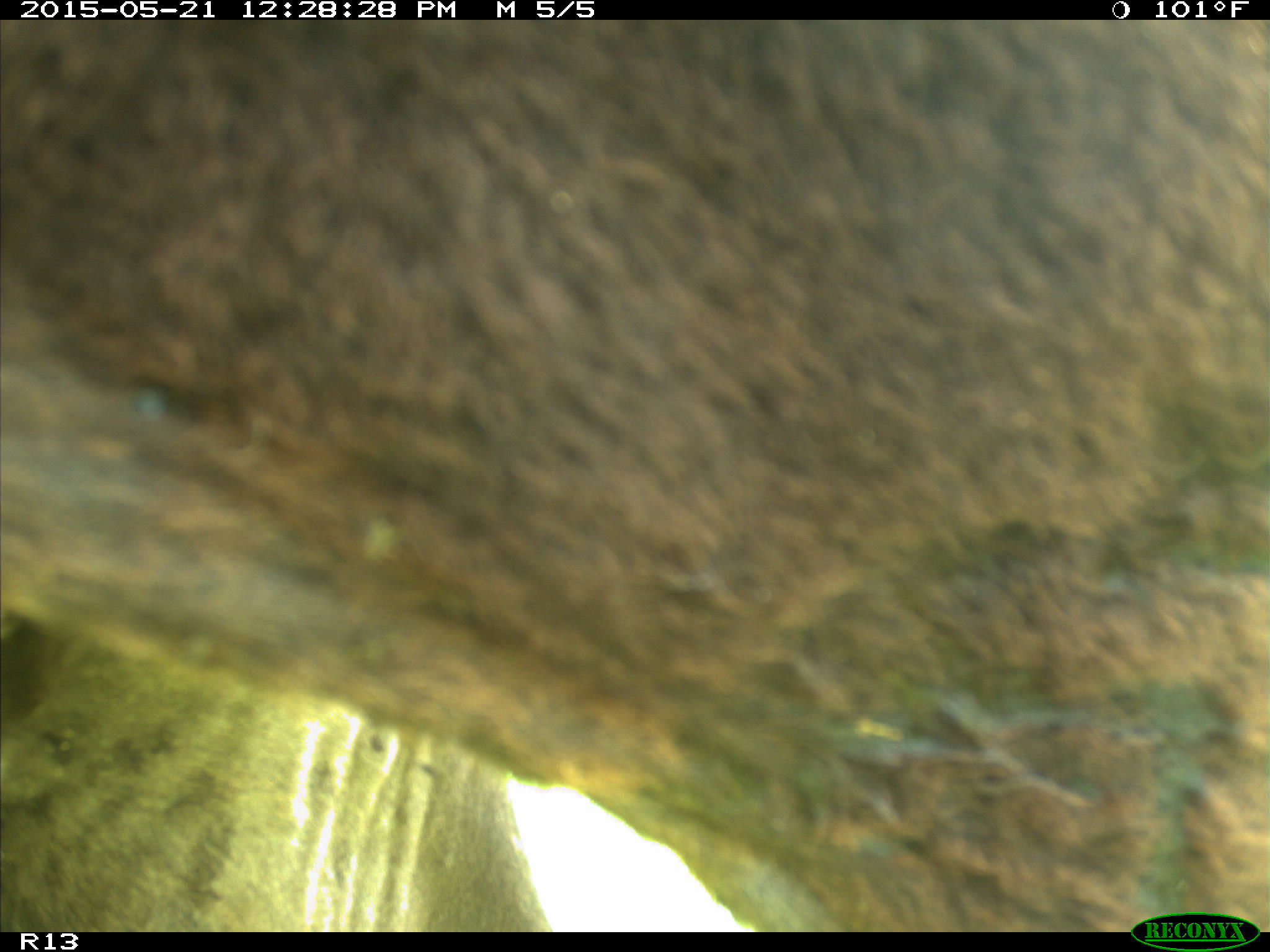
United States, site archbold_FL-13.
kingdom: Animalia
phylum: Chordata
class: Mammalia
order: Artiodactyla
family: Bovidae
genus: Bos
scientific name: Bos taurus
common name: domestic cow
Bos taurus (domestic cow).